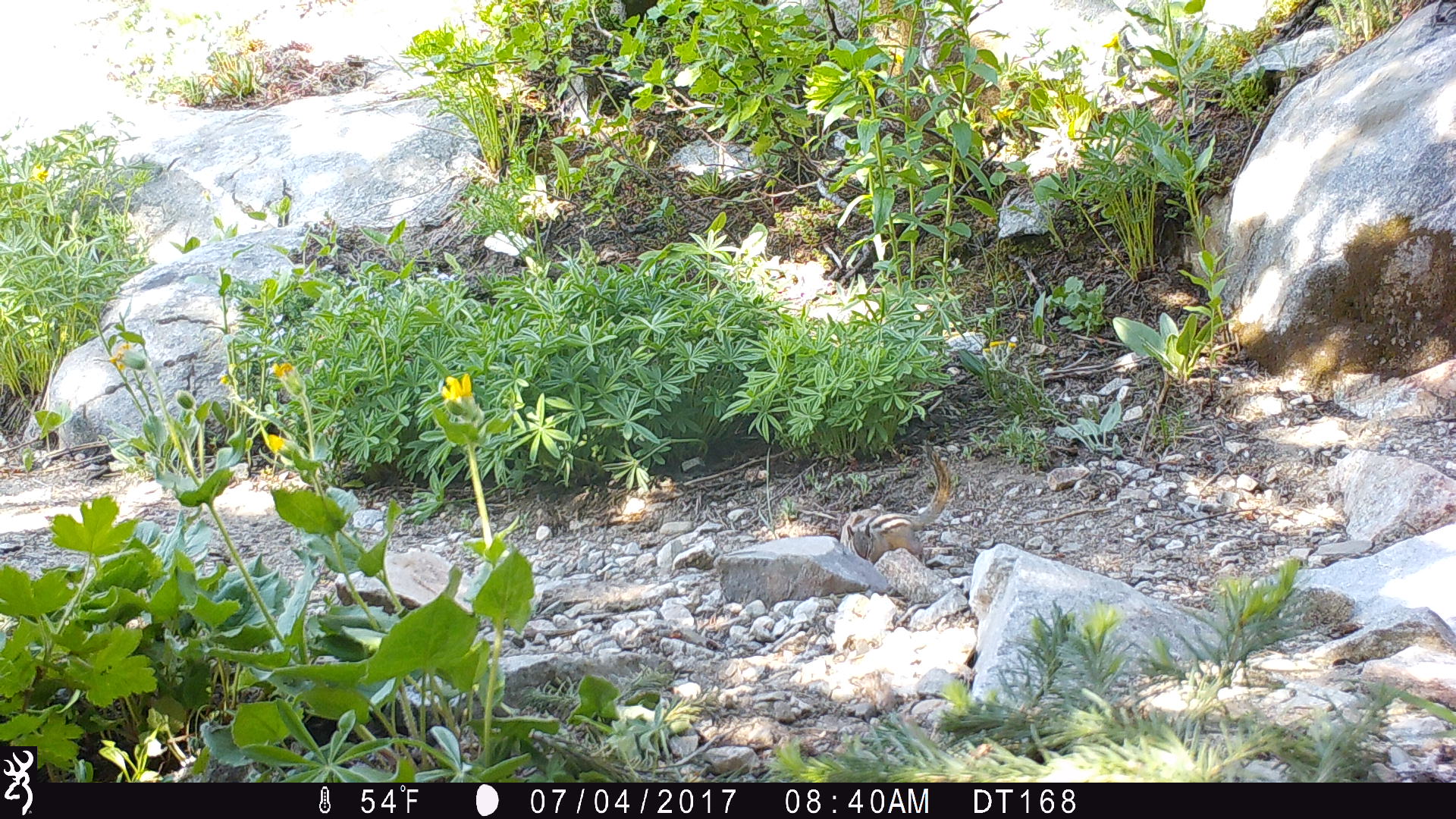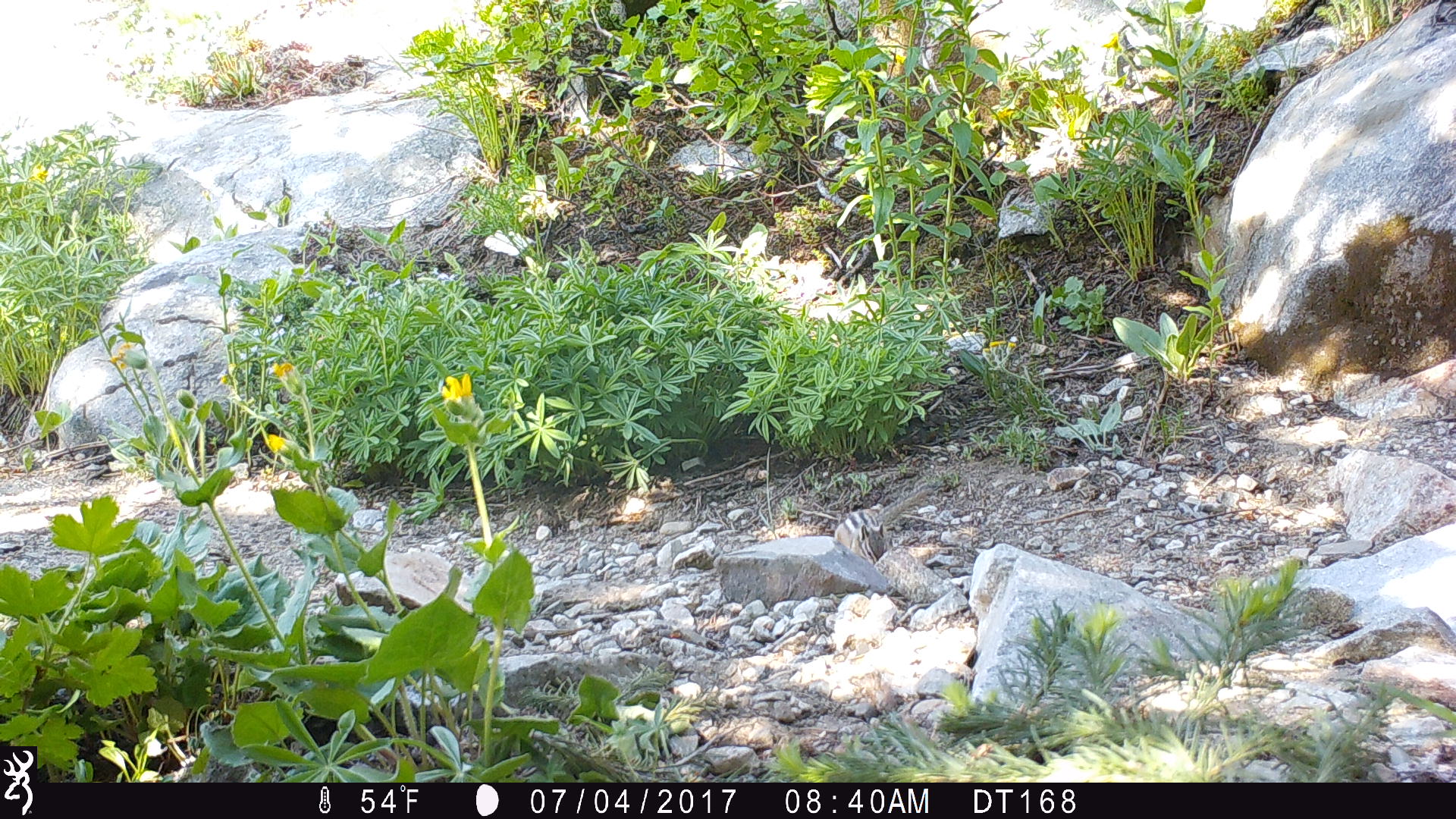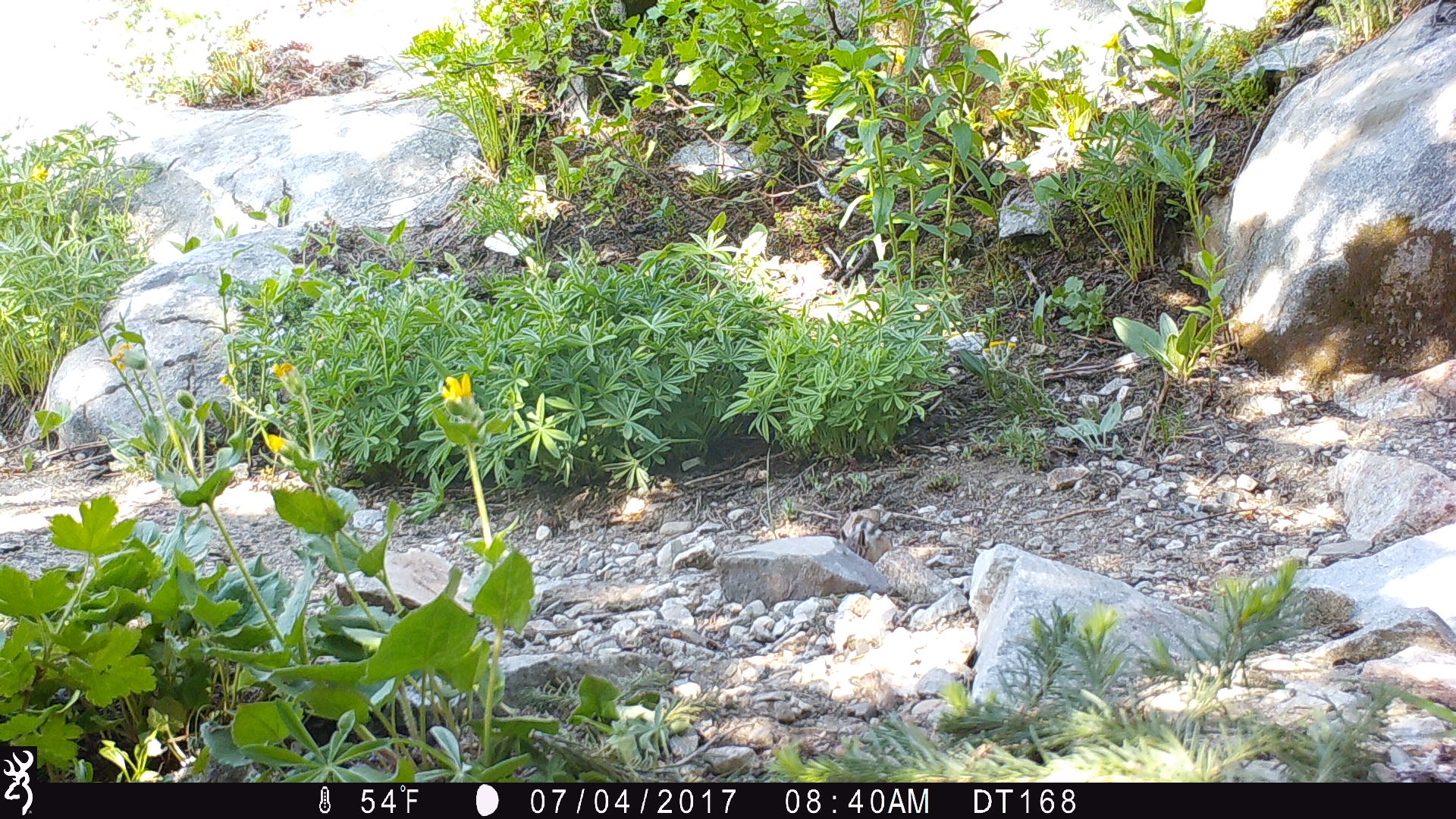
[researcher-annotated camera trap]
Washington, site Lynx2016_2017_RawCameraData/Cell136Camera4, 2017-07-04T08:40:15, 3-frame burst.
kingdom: Animalia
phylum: Chordata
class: Mammalia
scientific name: Mammalia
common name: small mammal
Small mammal (Mammalia). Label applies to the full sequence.